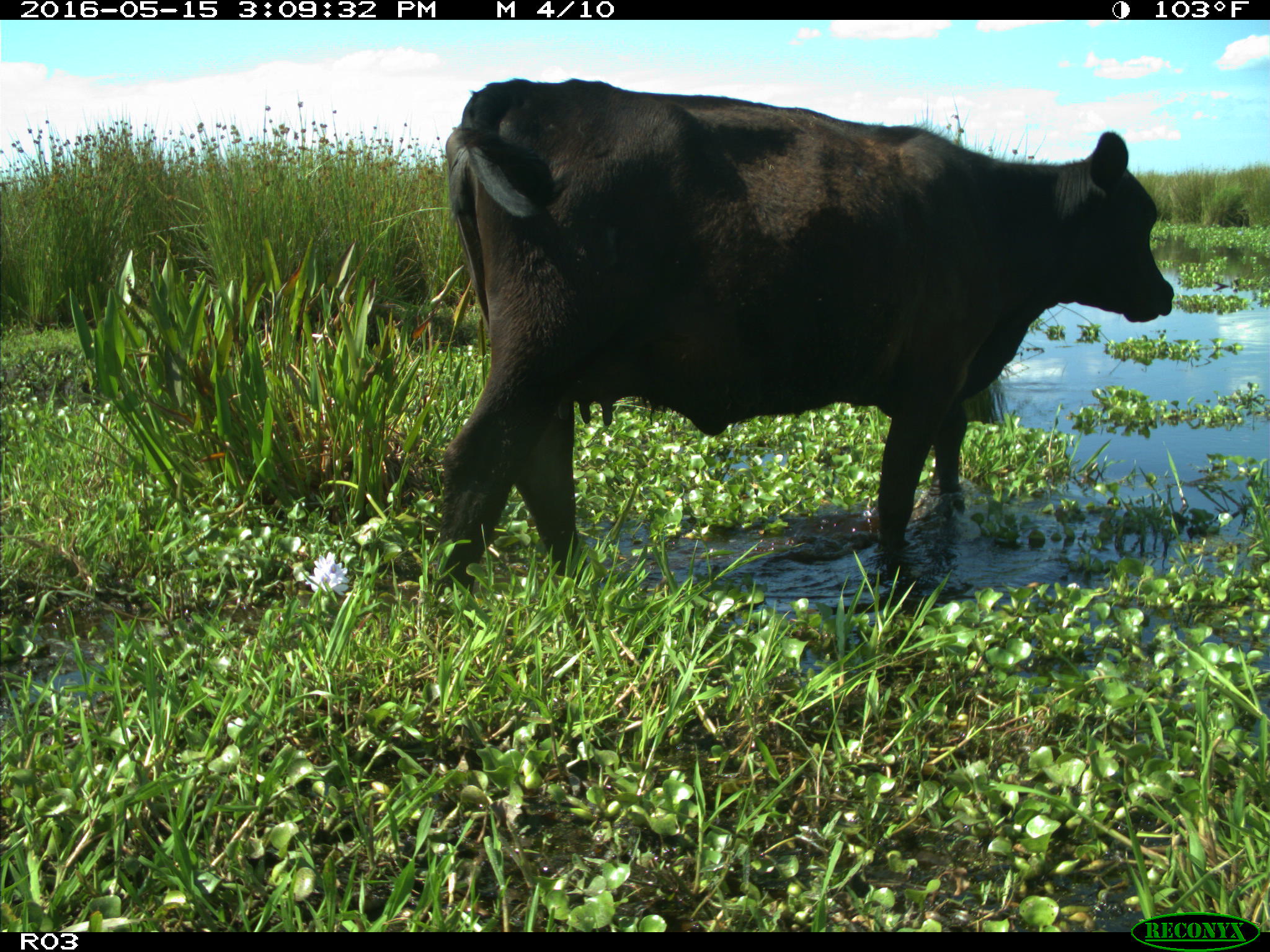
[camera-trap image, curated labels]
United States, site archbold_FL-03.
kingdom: Animalia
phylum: Chordata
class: Mammalia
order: Artiodactyla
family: Bovidae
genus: Bos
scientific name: Bos taurus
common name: domestic cow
Bos taurus (domestic cow).